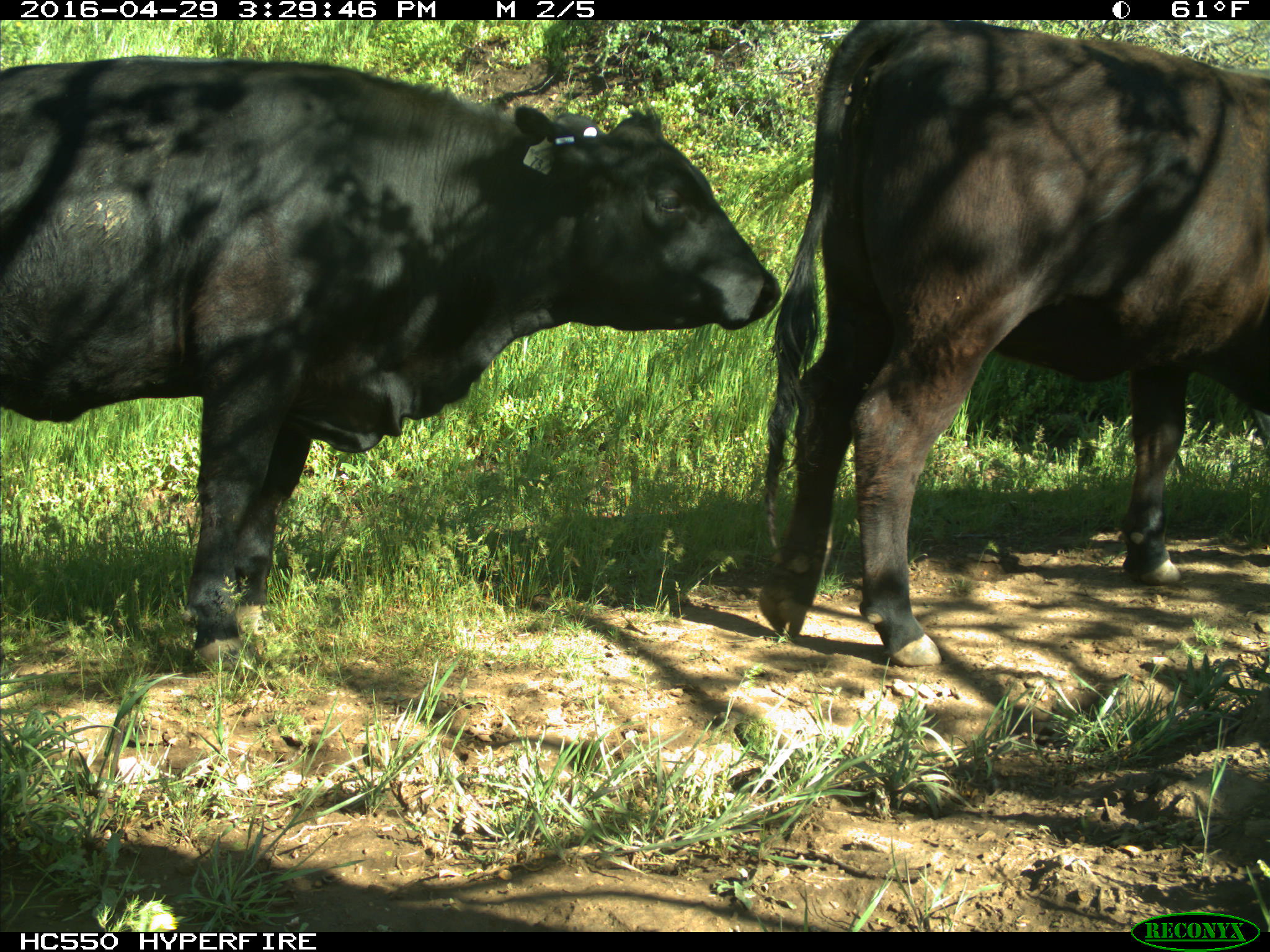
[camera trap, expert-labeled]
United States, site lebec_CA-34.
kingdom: Animalia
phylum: Chordata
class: Mammalia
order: Artiodactyla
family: Bovidae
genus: Bos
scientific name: Bos taurus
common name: domestic cow